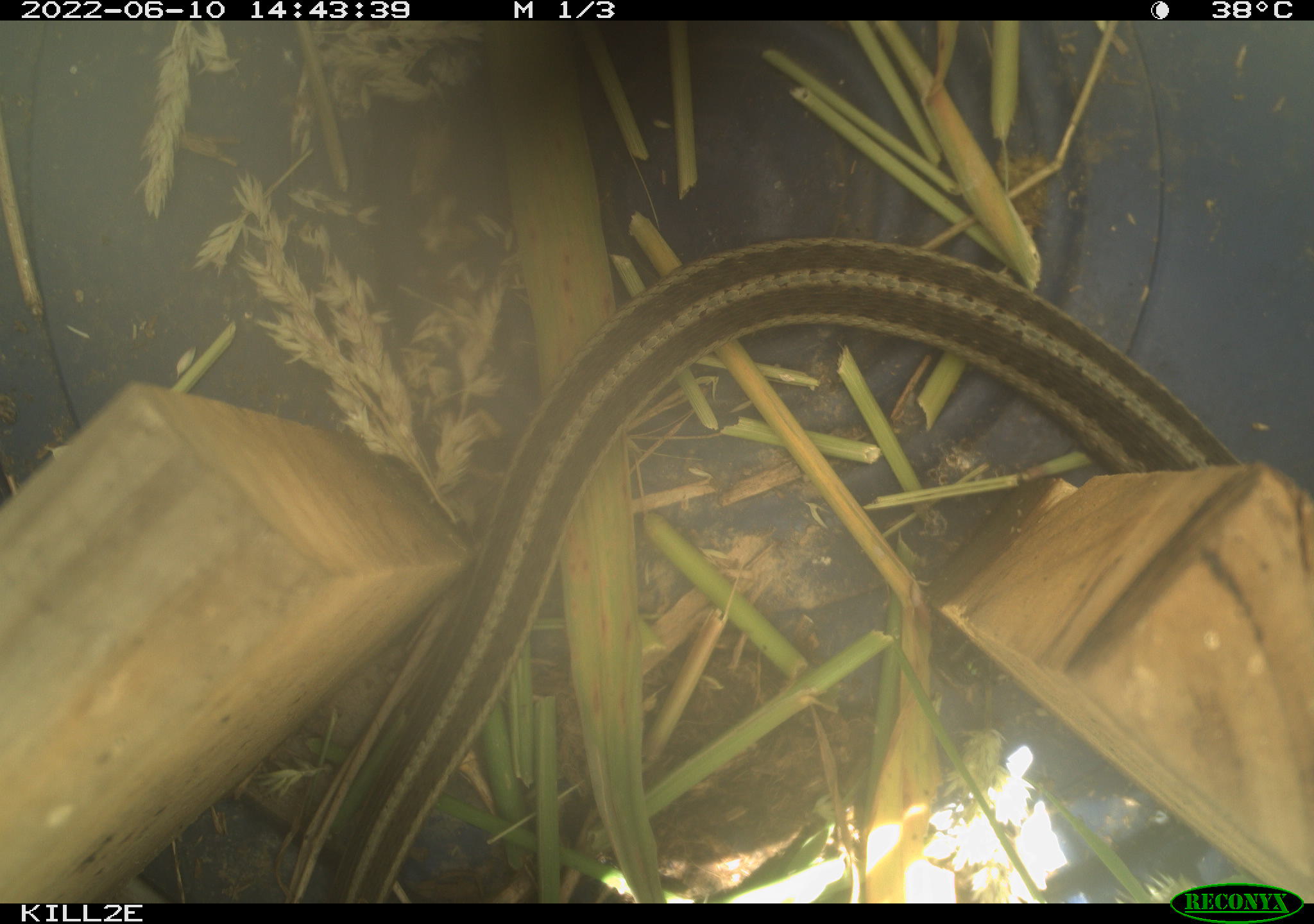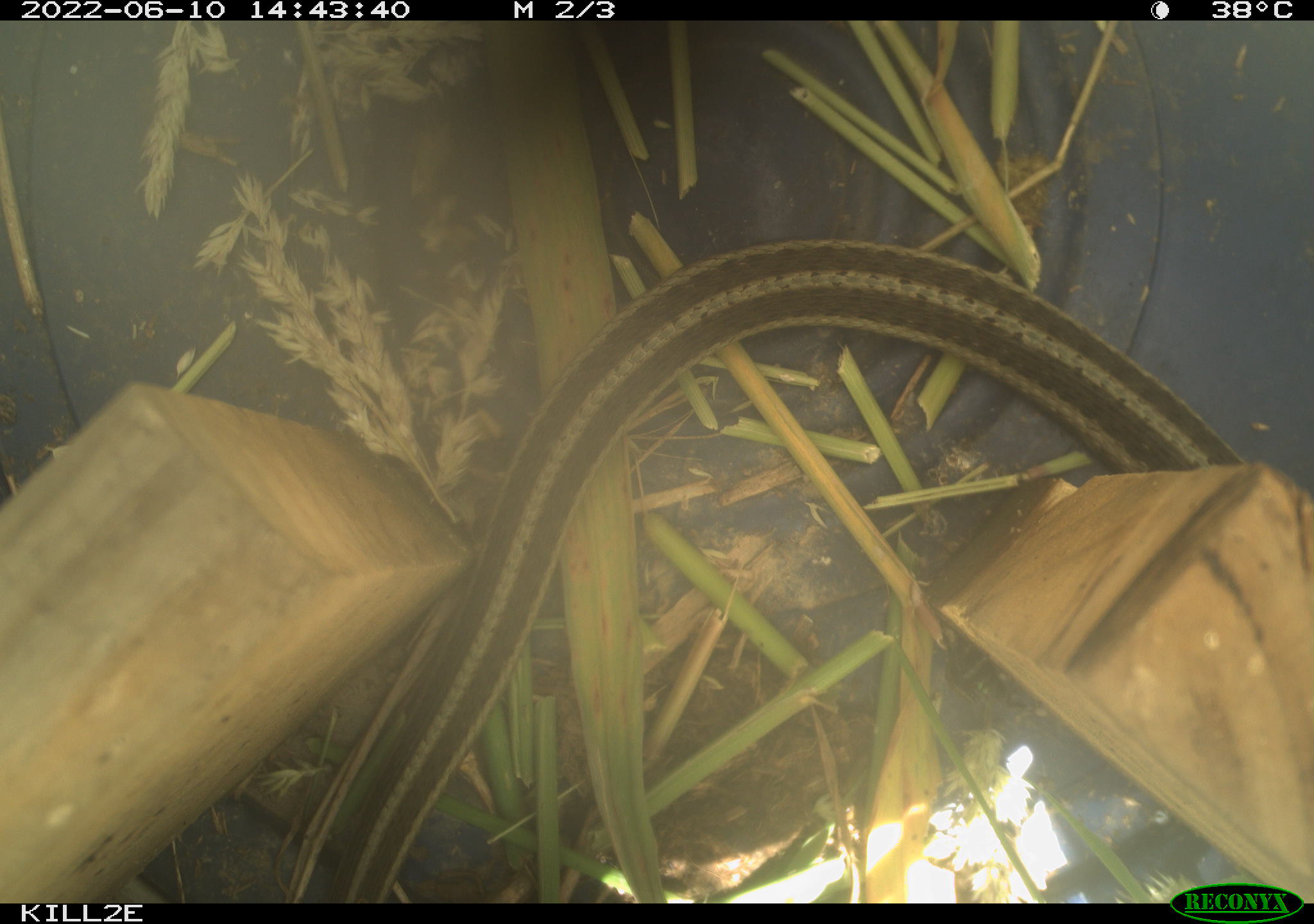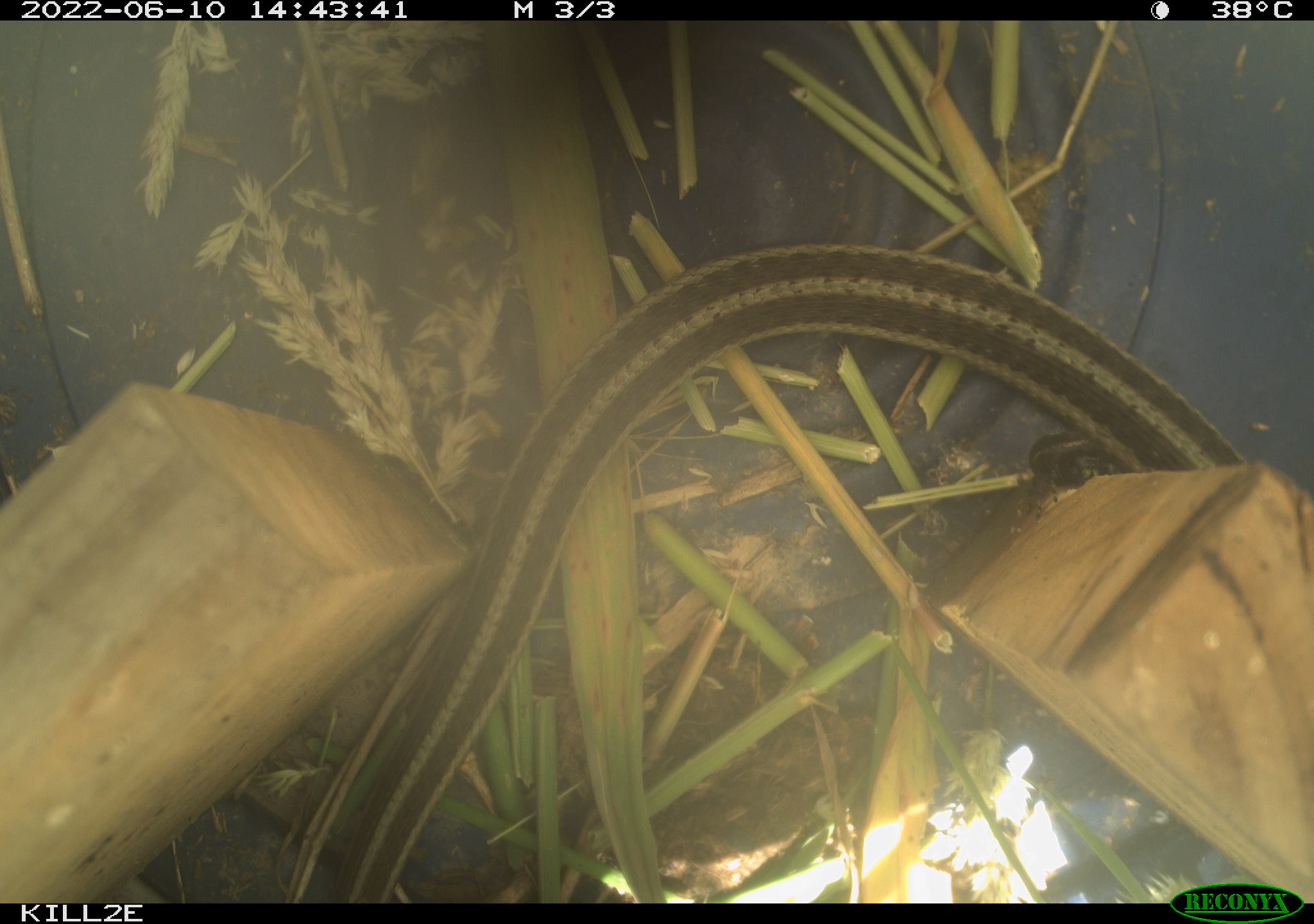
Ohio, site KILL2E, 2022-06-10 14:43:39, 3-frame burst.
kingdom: Animalia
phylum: Chordata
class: Reptilia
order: Squamata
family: Colubridae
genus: Thamnophis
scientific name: Thamnophis sirtalis sirtalis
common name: eastern gartersnake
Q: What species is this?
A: Eastern gartersnake (Thamnophis sirtalis sirtalis).